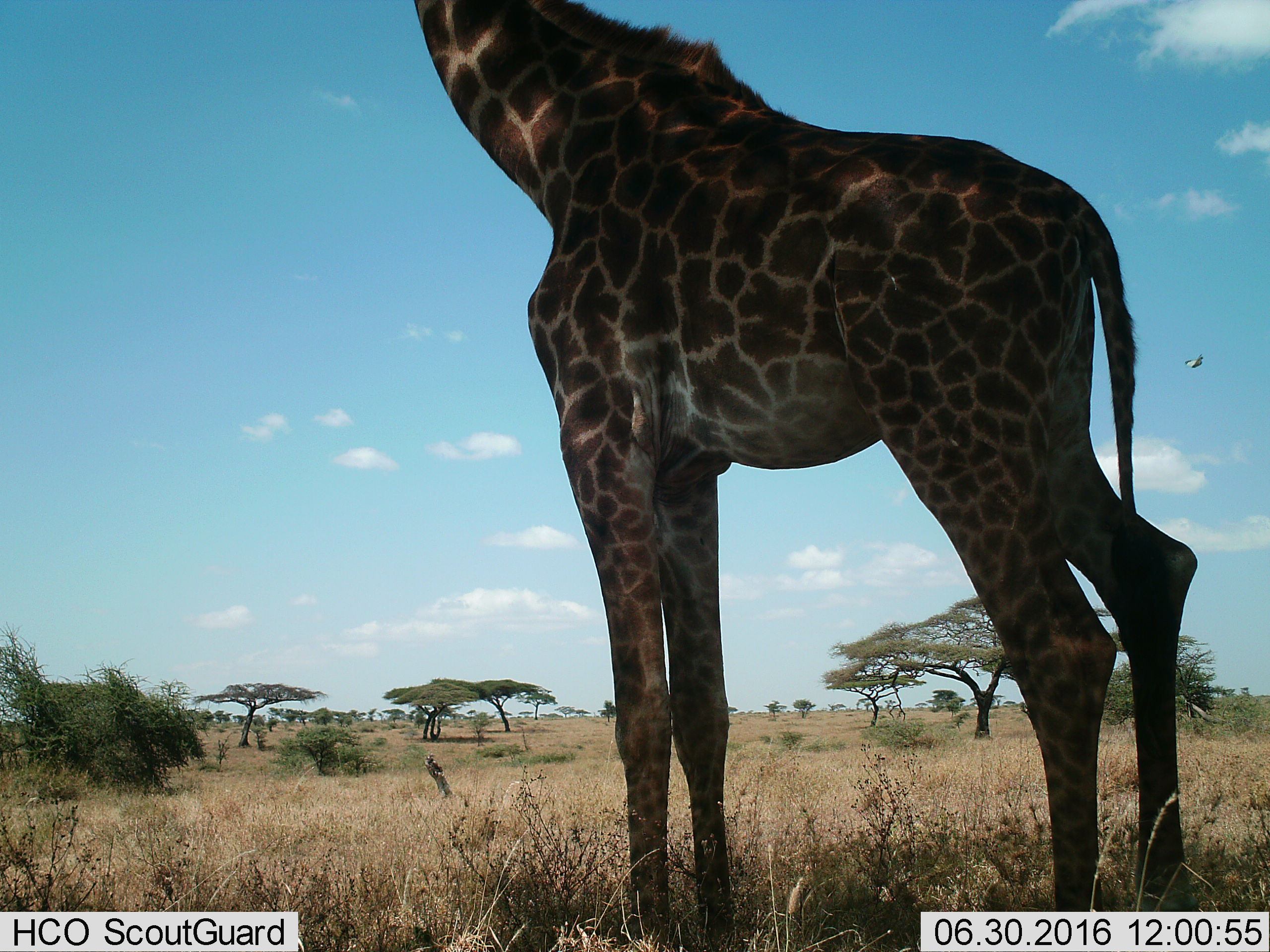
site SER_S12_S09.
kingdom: Animalia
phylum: Chordata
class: Mammalia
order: Artiodactyla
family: Giraffidae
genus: Giraffa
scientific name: Giraffa camelopardalis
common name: giraffe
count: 1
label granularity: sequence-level